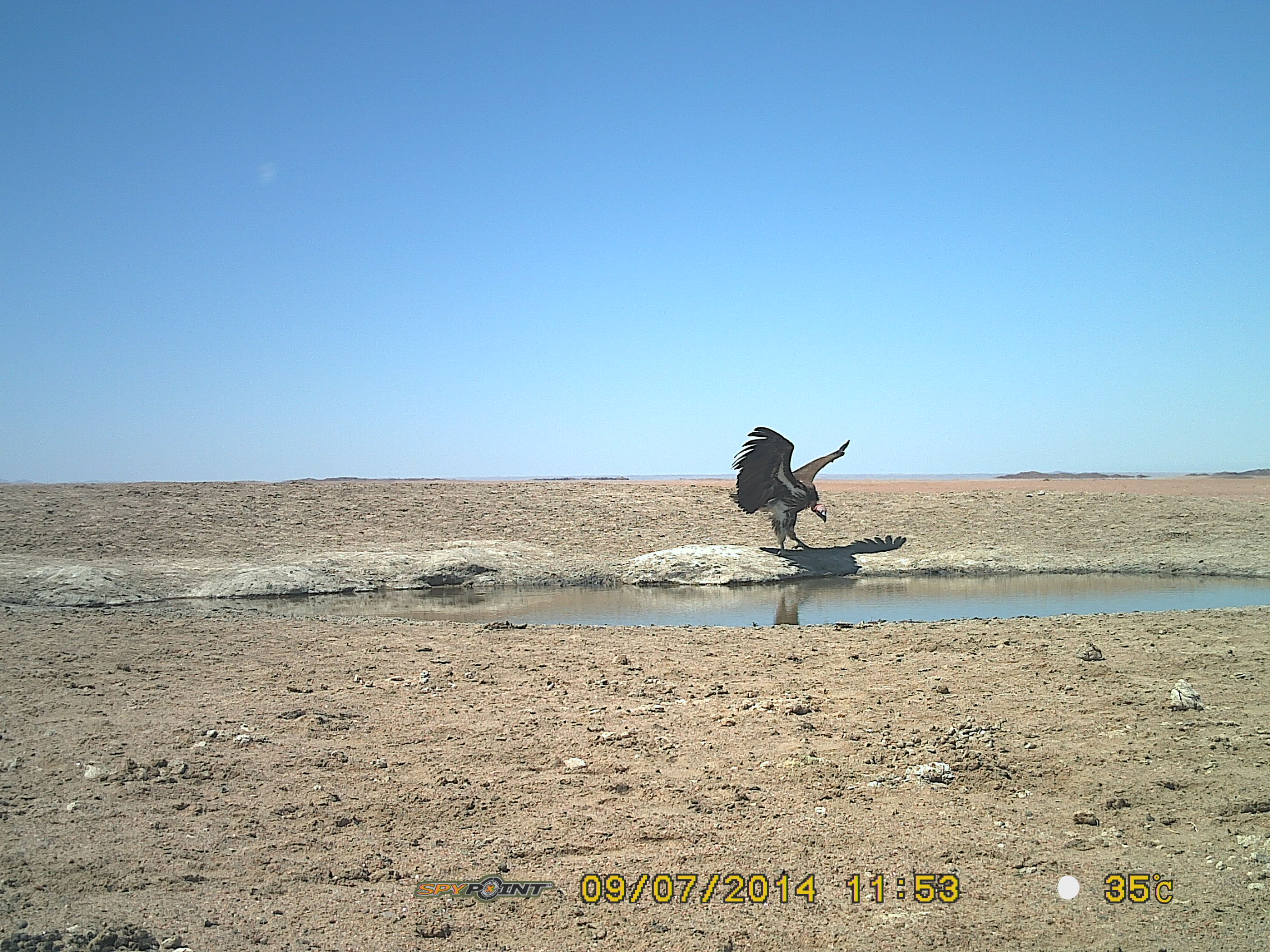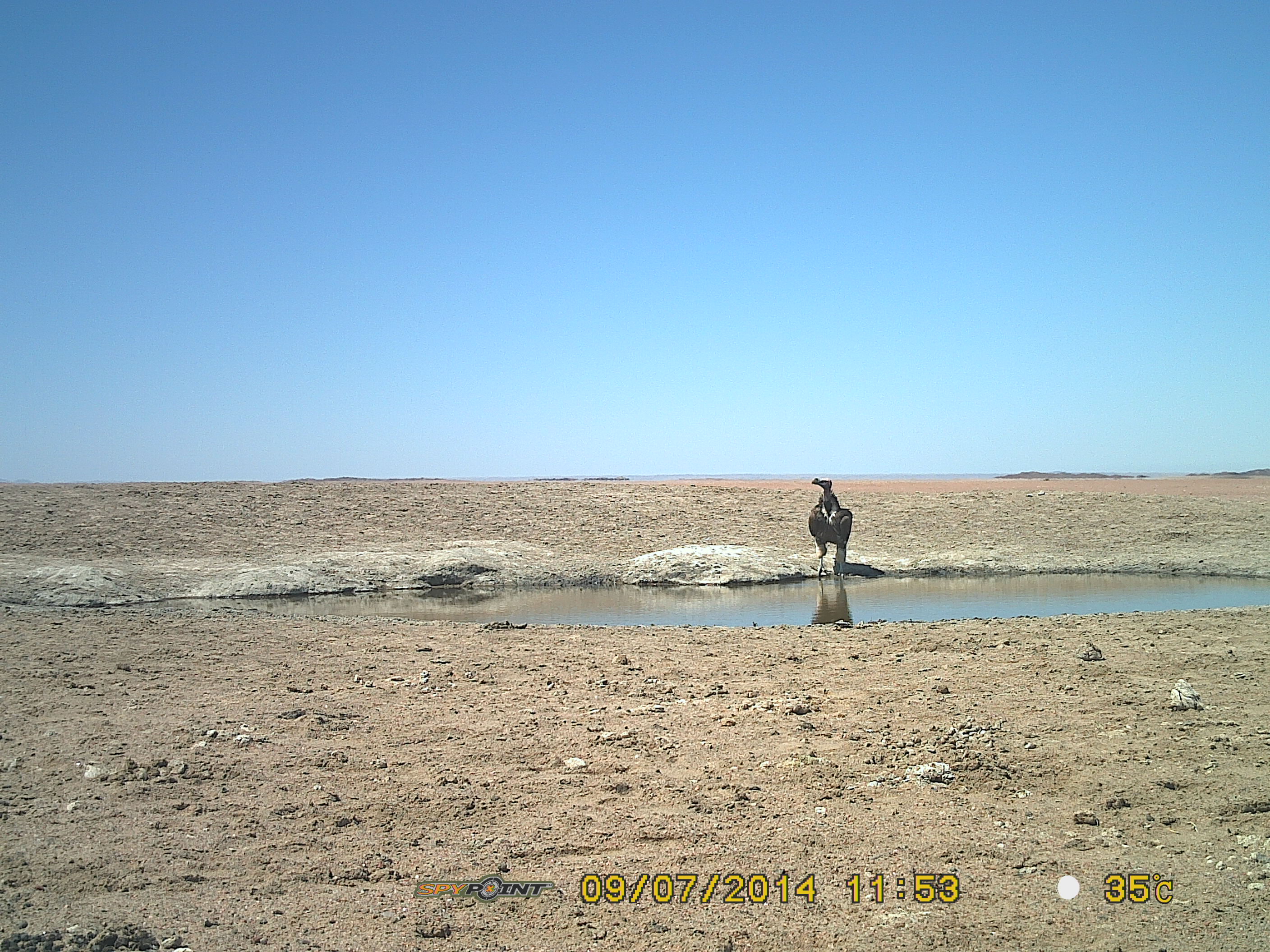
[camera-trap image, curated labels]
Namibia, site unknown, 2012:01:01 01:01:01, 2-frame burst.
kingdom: Animalia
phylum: Chordata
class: Aves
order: Accipitriformes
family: Accipitridae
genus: Torgos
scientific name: Torgos tracheliotos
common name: lappet-faced vulture